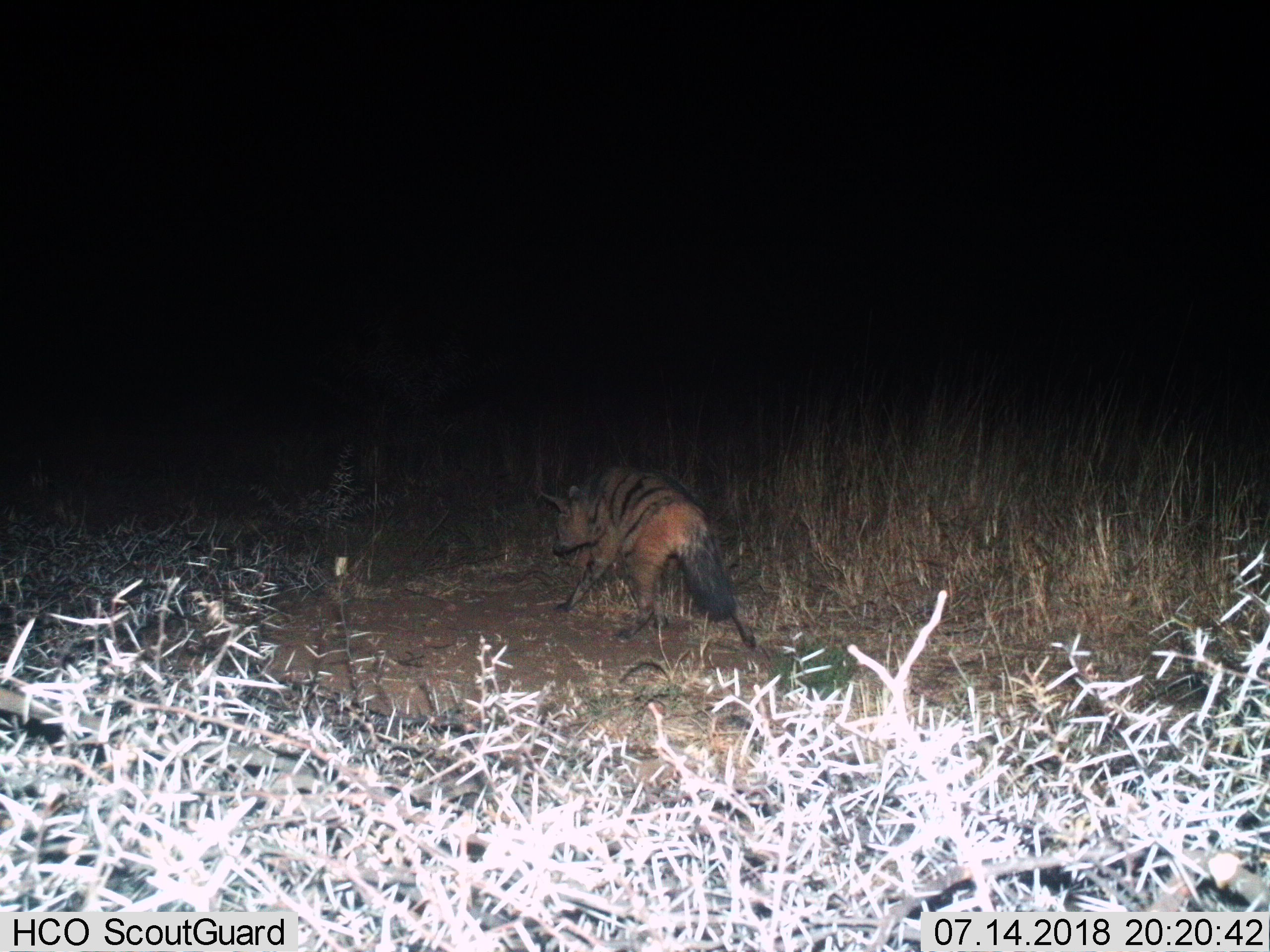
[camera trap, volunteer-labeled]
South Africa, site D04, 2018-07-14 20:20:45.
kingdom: Animalia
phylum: Chordata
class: Mammalia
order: Carnivora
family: Hyaenidae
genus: Proteles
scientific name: Proteles cristatus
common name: aardwolf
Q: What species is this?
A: Aardwolf (Proteles cristatus).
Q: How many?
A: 1.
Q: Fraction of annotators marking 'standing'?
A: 12%.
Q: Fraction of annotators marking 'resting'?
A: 0%.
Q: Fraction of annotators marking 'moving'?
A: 100%.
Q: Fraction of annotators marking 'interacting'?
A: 0%.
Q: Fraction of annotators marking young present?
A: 0%.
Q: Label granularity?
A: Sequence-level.